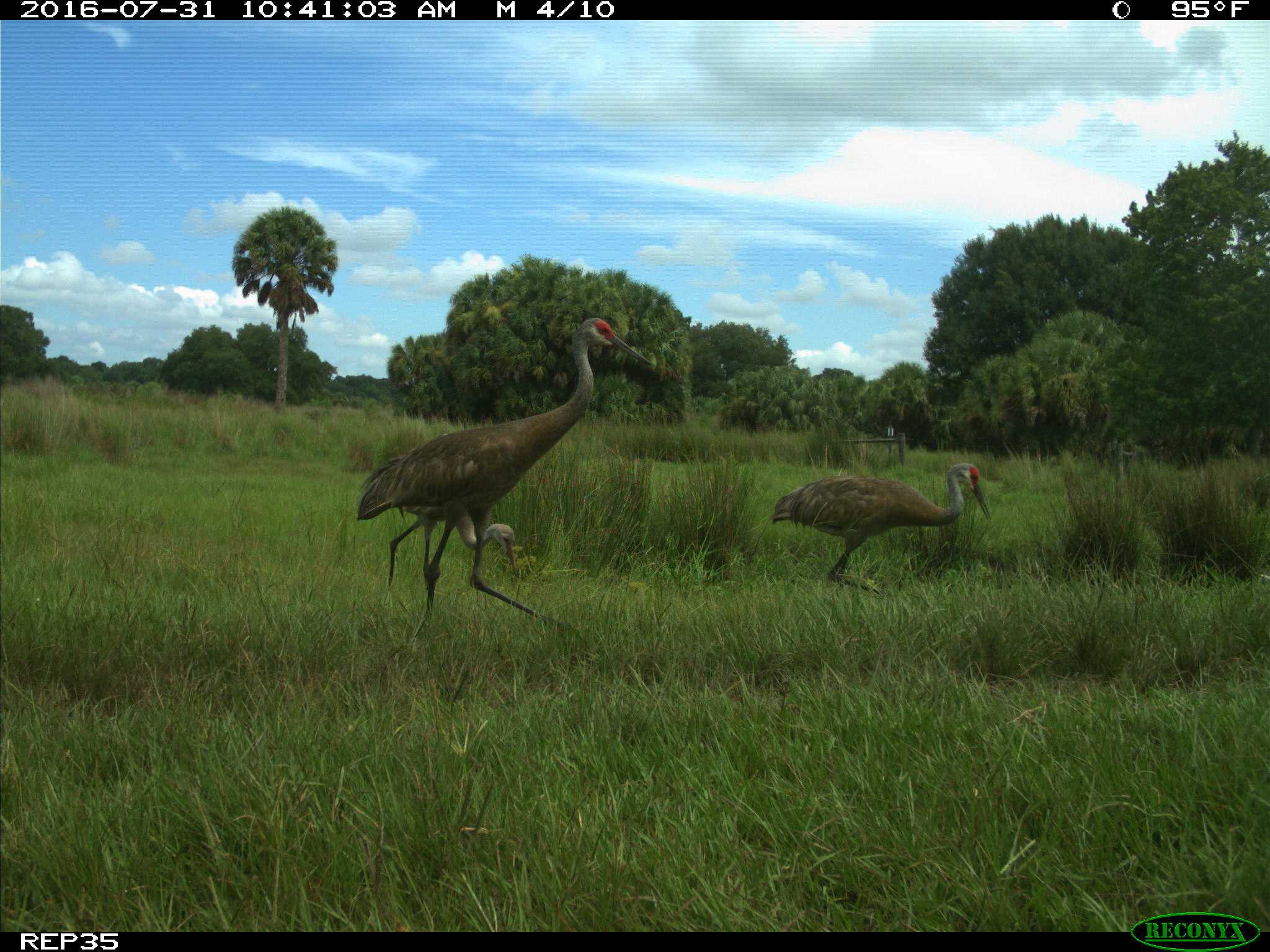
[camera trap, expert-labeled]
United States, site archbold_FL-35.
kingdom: Animalia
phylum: Chordata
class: Aves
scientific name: Aves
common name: birds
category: unidentified bird